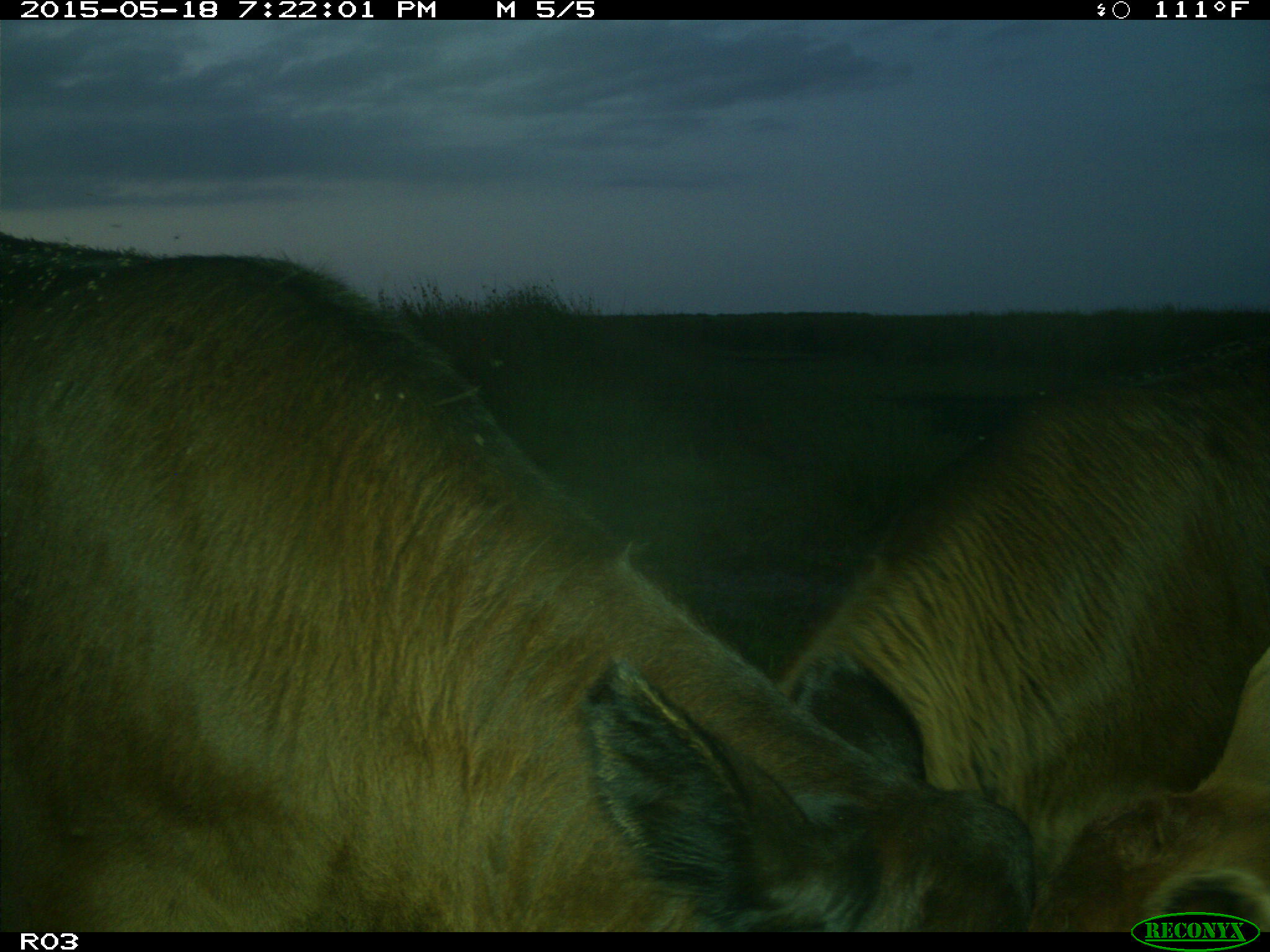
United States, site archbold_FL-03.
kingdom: Animalia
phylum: Chordata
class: Mammalia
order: Artiodactyla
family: Bovidae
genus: Bos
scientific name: Bos taurus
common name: domestic cow